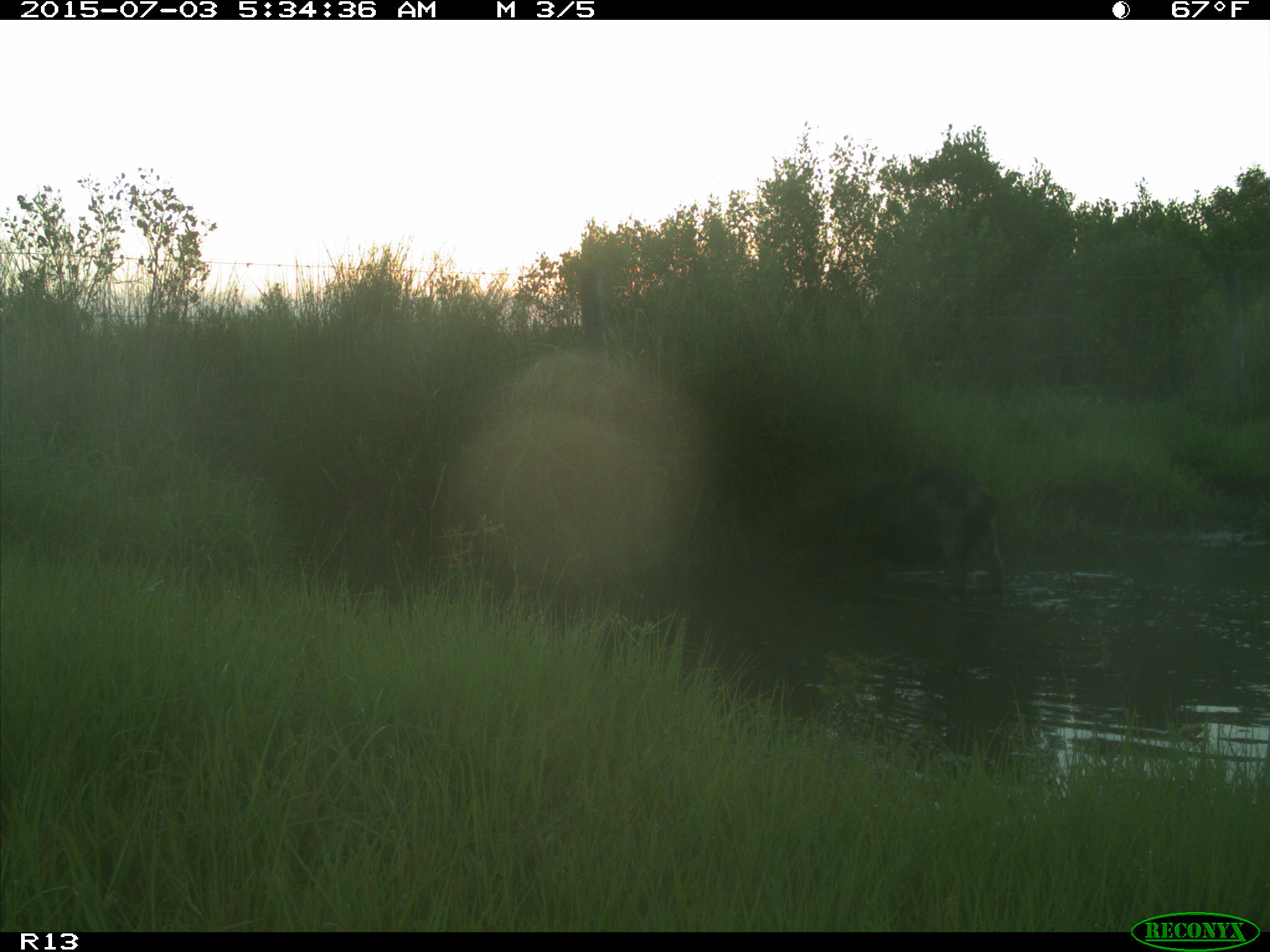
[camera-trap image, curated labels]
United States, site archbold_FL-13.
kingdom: Animalia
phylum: Chordata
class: Mammalia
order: Artiodactyla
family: Suidae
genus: Sus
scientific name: Sus scrofa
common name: wild boar